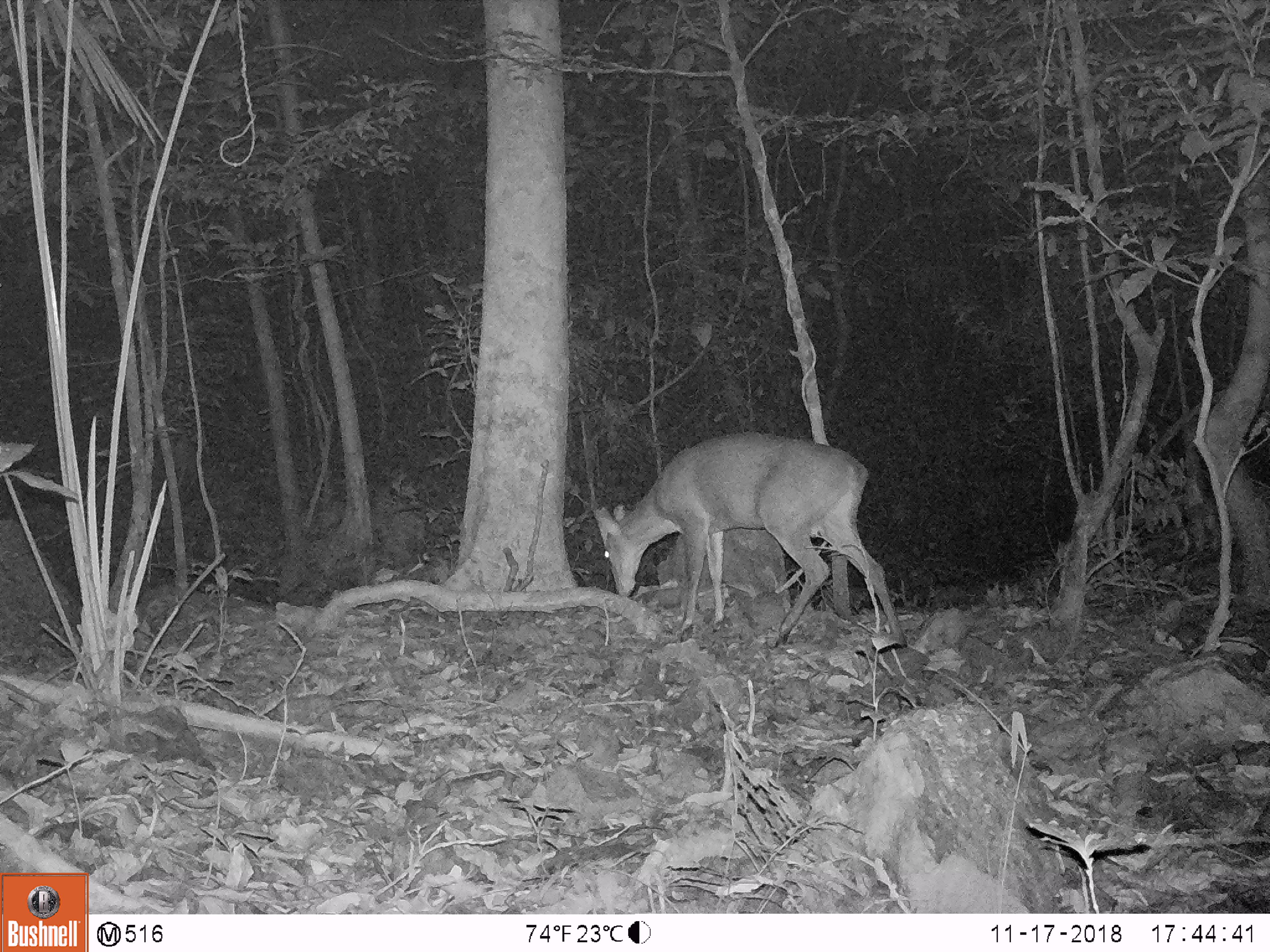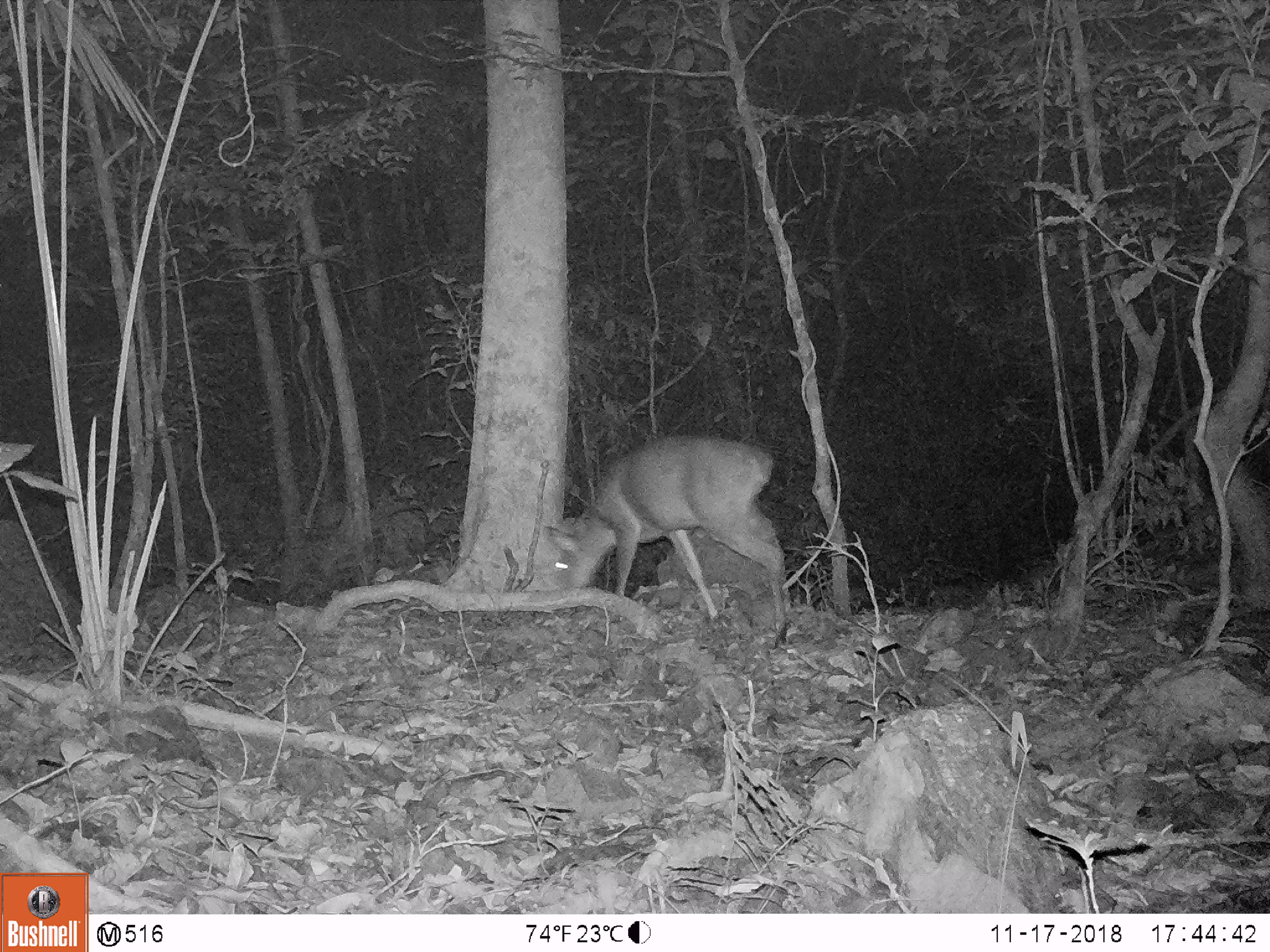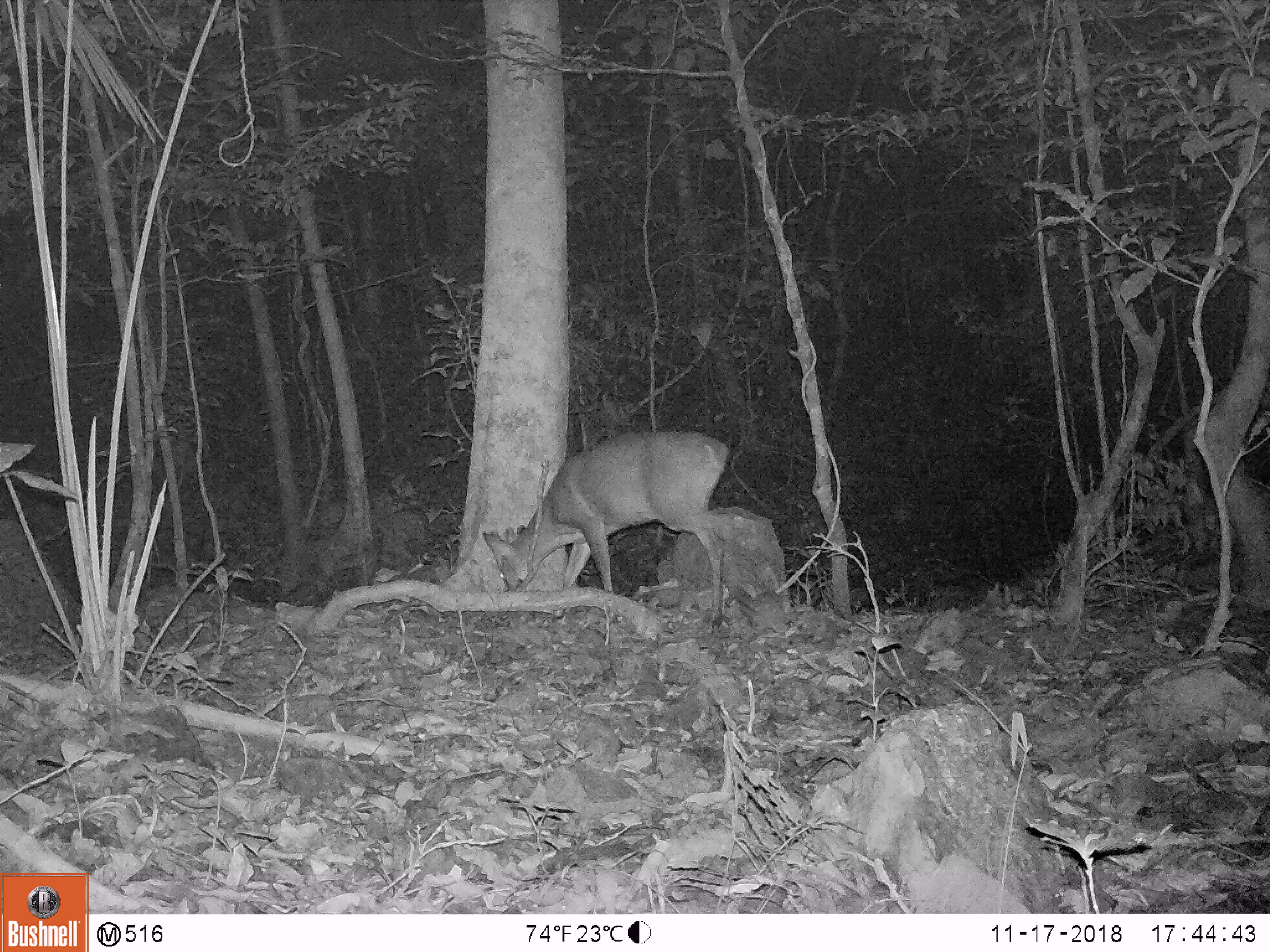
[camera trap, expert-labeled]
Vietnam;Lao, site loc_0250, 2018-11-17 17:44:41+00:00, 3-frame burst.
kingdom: Animalia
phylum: Chordata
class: Mammalia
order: Artiodactyla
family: Cervidae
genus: Muntiacus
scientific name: Muntiacus vuquangensis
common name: large-antlered muntjac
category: large antlered muntjac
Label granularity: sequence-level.